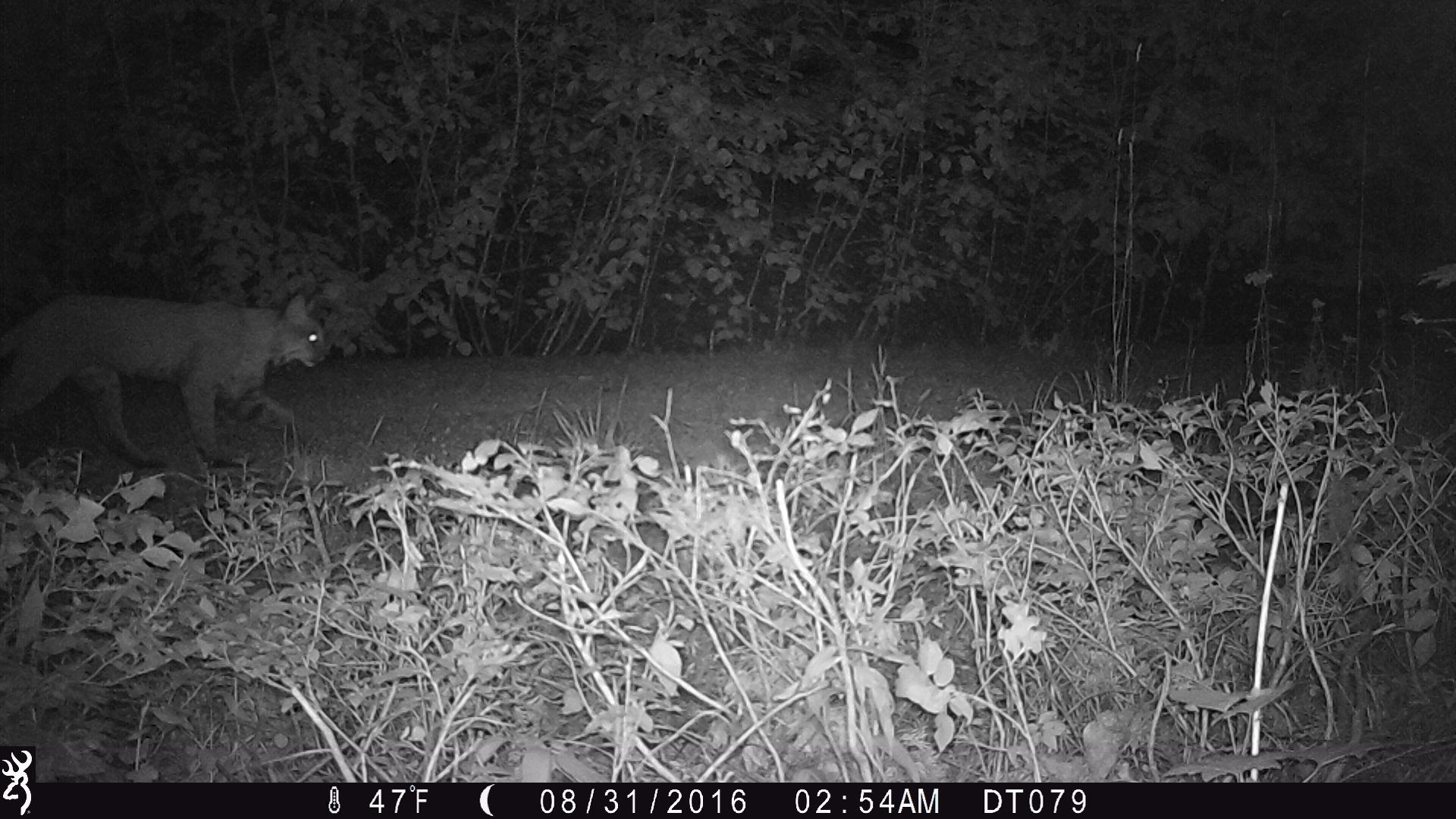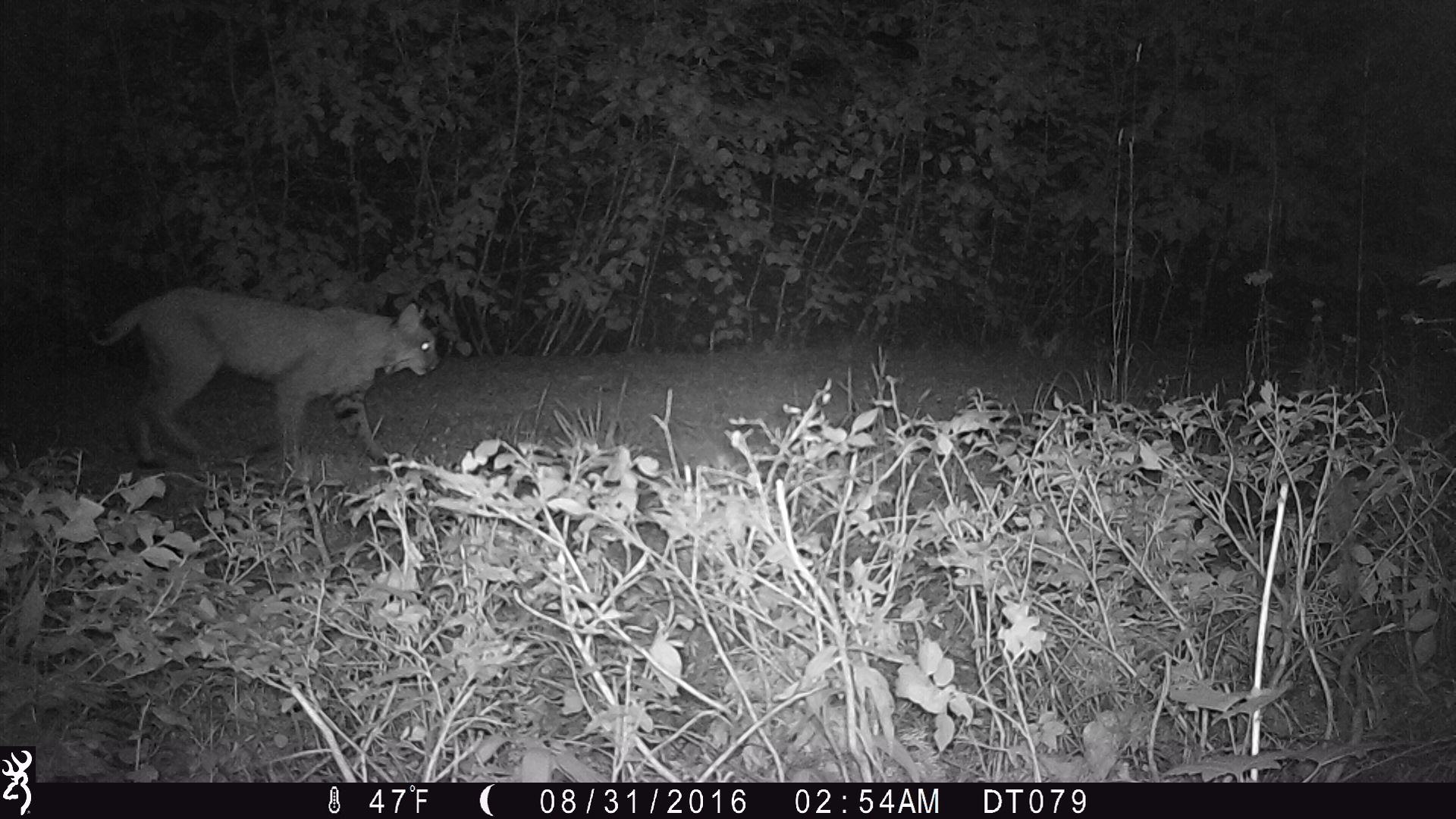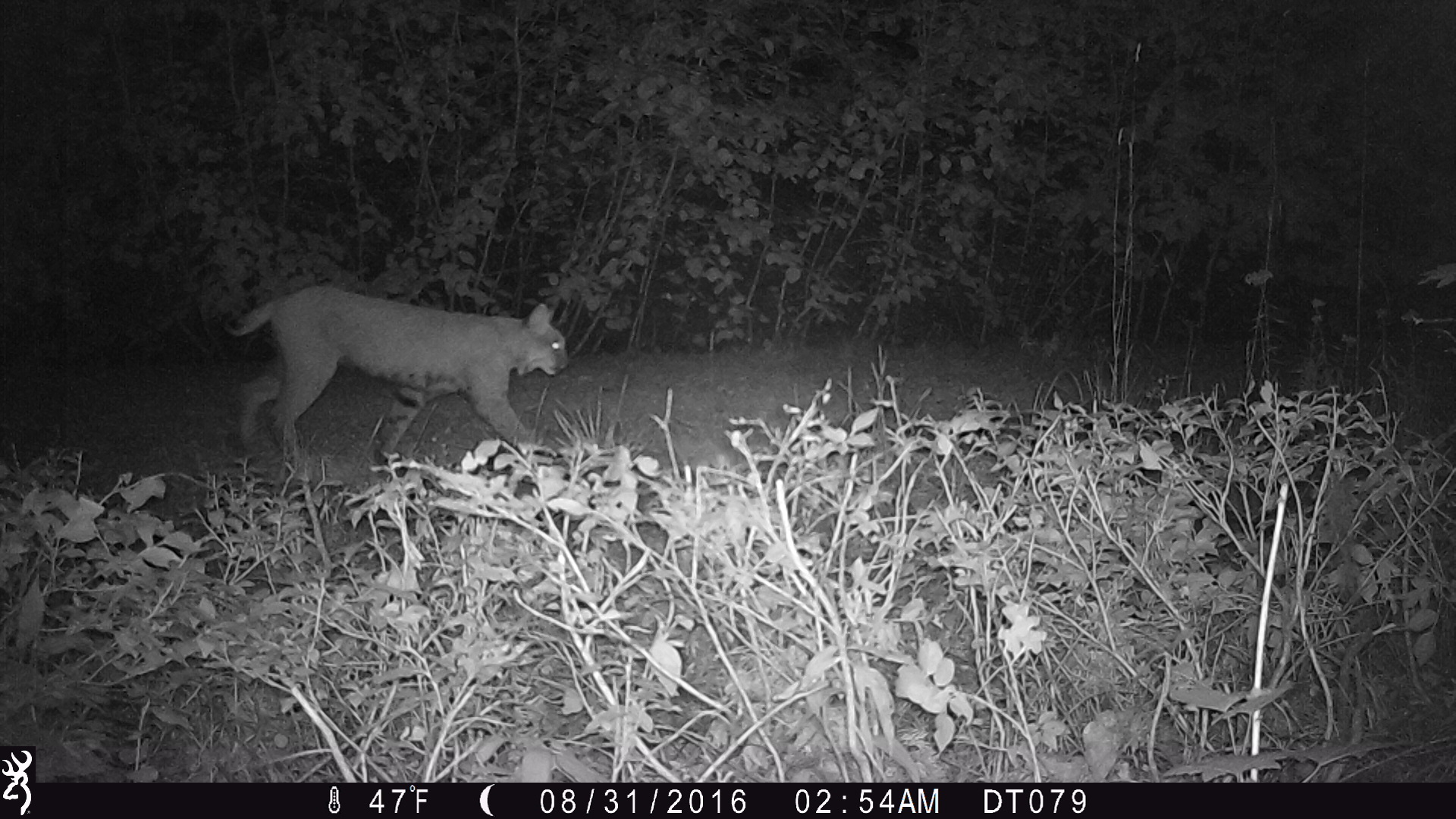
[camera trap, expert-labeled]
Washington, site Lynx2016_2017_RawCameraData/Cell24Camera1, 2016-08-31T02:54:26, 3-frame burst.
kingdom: Animalia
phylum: Chordata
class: Mammalia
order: Carnivora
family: Felidae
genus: Lynx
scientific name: Lynx rufus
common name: bobcat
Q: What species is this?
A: Lynx rufus (bobcat).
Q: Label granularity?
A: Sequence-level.